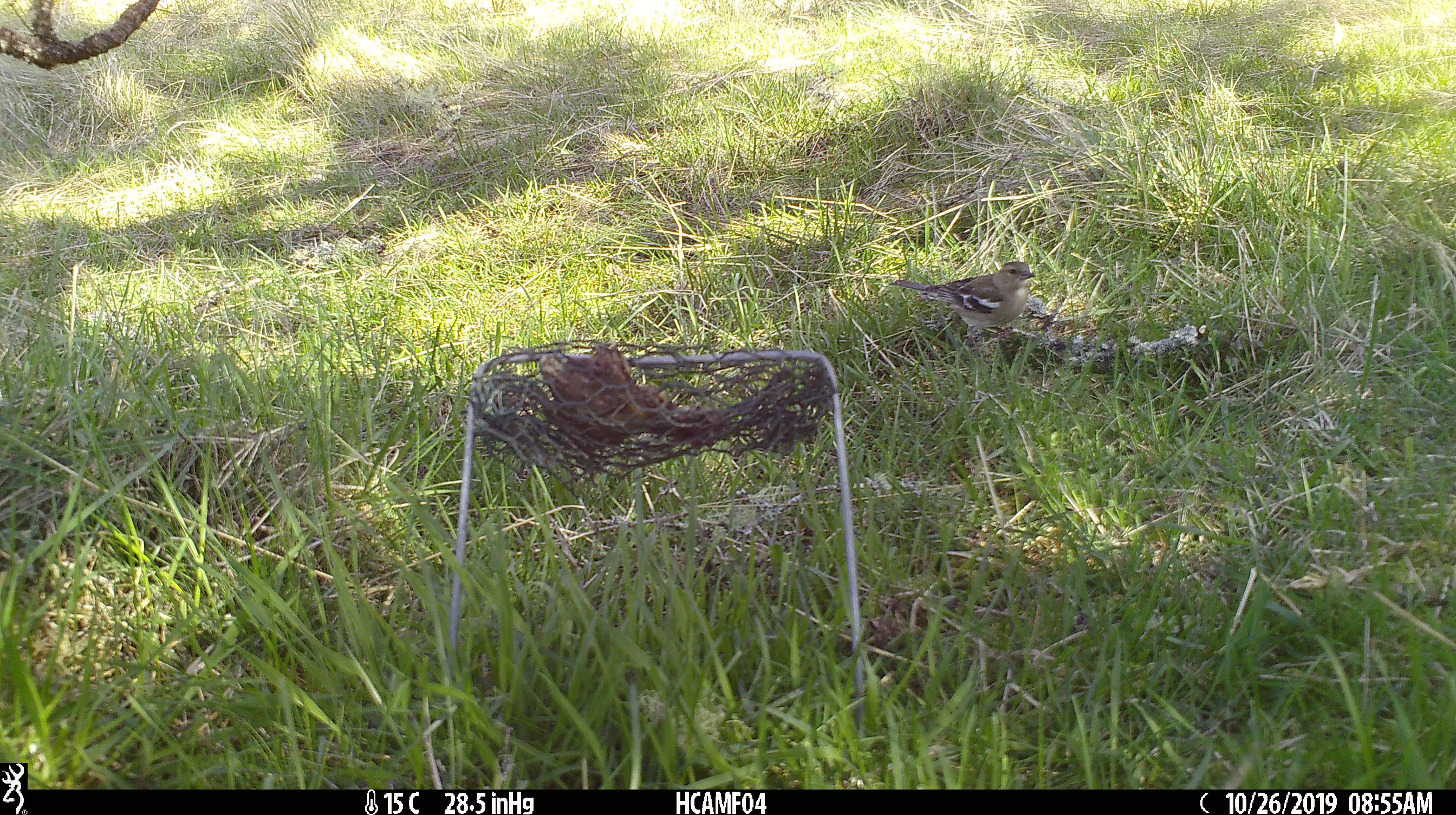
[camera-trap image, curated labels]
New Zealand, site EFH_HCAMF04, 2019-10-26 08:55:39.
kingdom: Animalia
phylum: Chordata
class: Aves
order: Passeriformes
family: Fringillidae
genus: Fringilla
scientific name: Fringilla coelebs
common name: common chaffinch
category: chaffinch